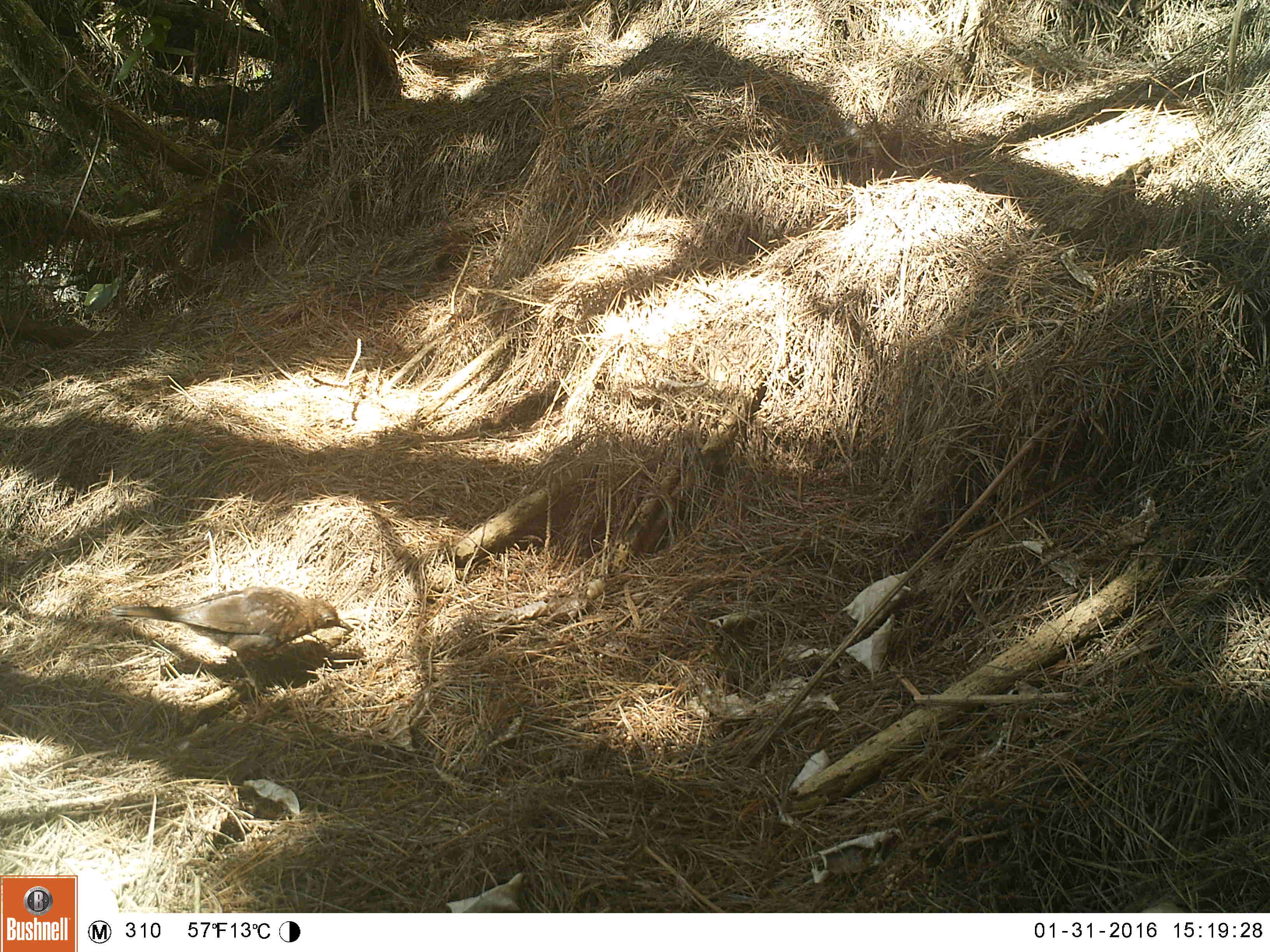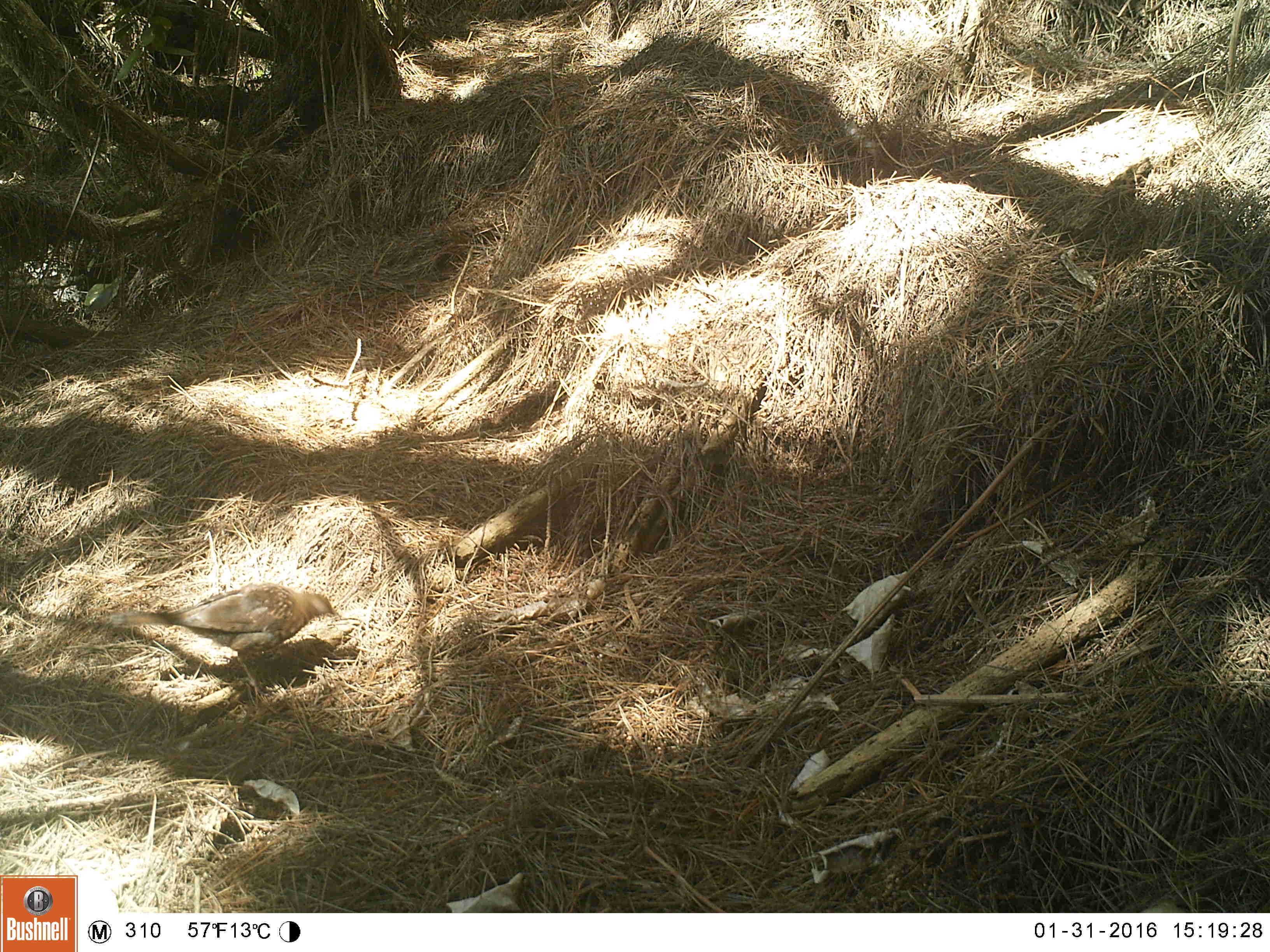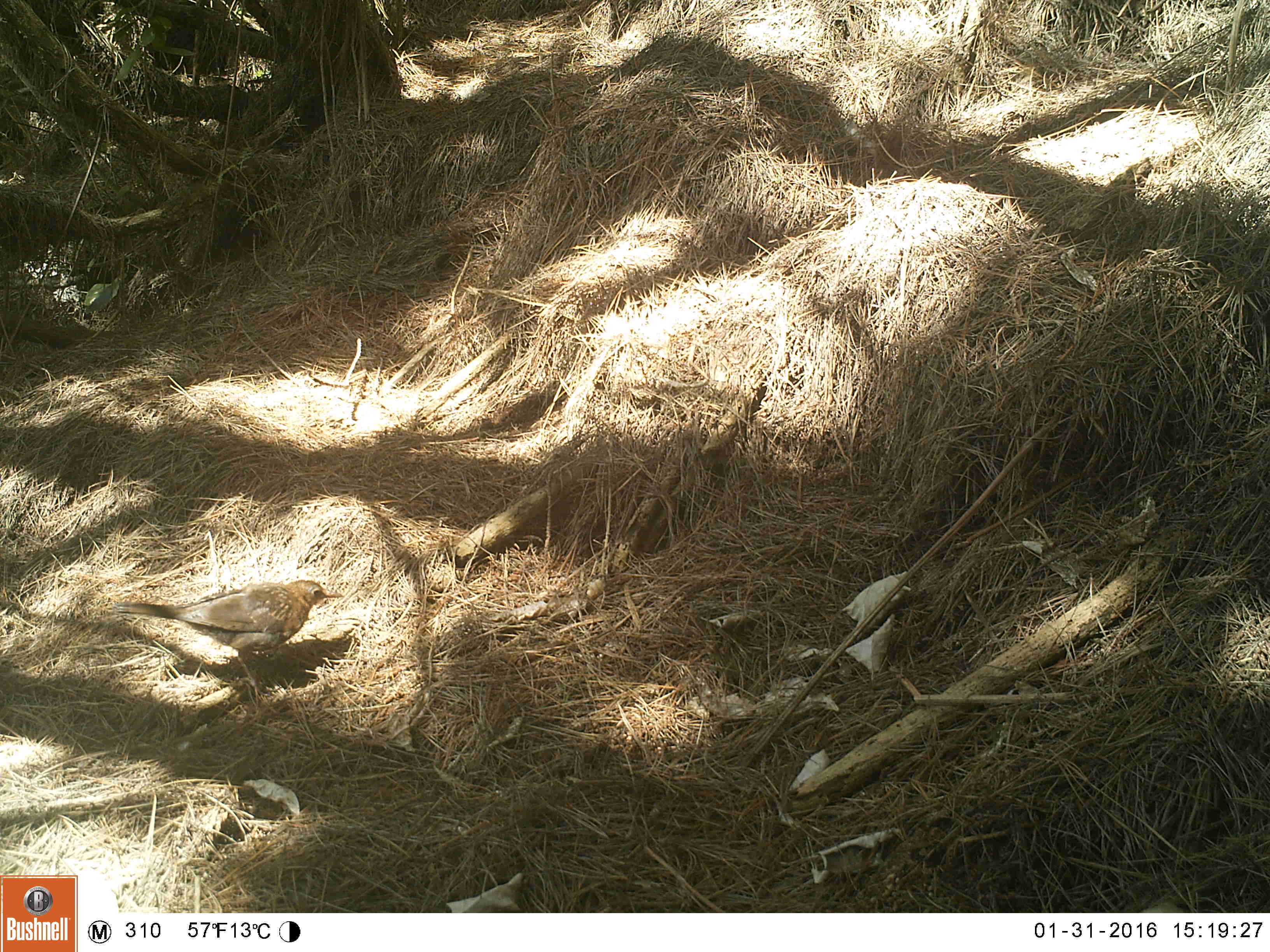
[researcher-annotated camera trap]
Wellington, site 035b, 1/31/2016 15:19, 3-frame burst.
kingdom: Animalia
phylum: Chordata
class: Aves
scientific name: Aves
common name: bird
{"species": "bird (Aves)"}